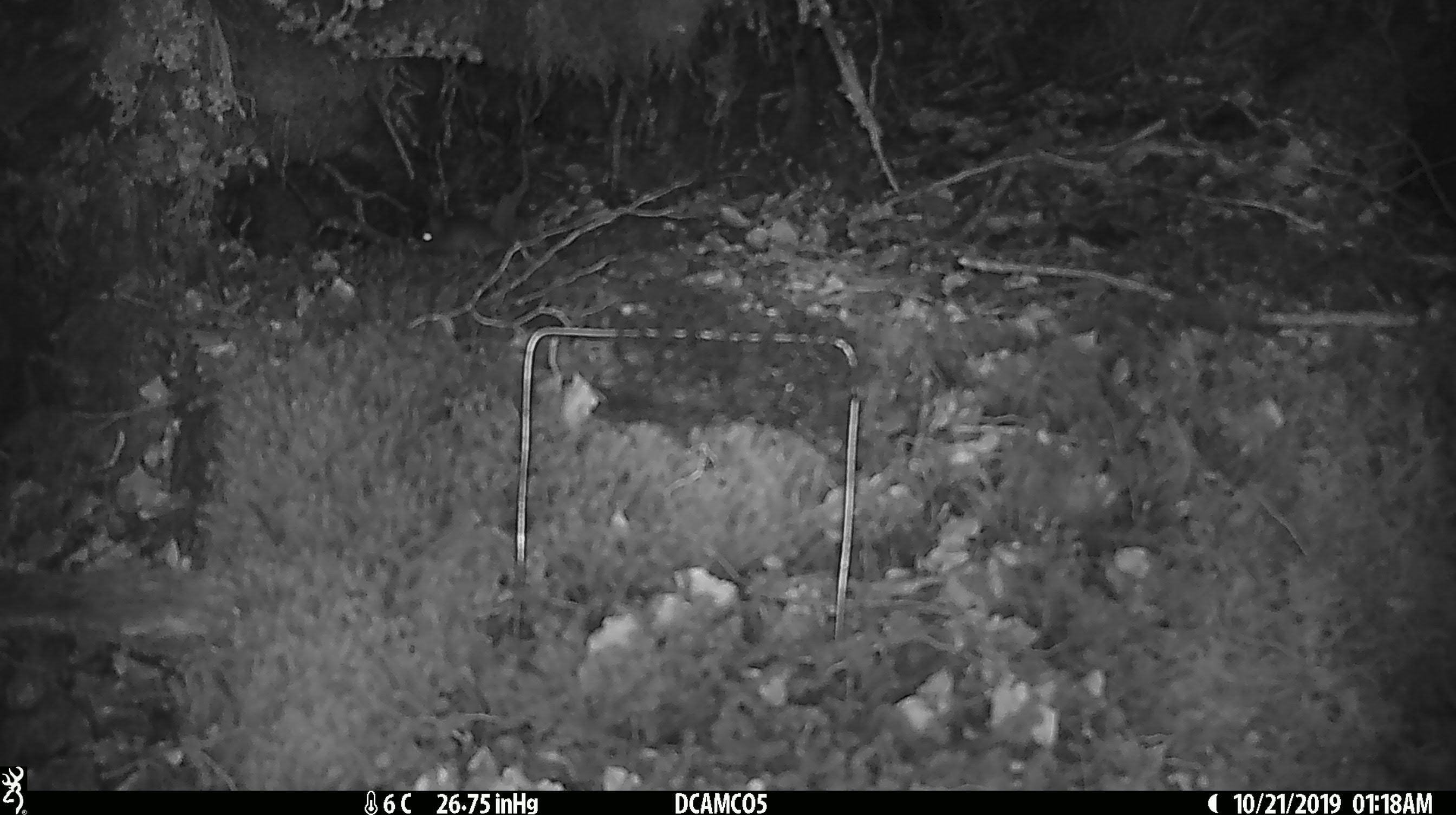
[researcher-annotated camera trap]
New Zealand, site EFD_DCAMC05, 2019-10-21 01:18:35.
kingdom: Animalia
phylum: Chordata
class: Mammalia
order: Rodentia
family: Muridae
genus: Mus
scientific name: Mus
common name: mouse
Mouse (Mus).